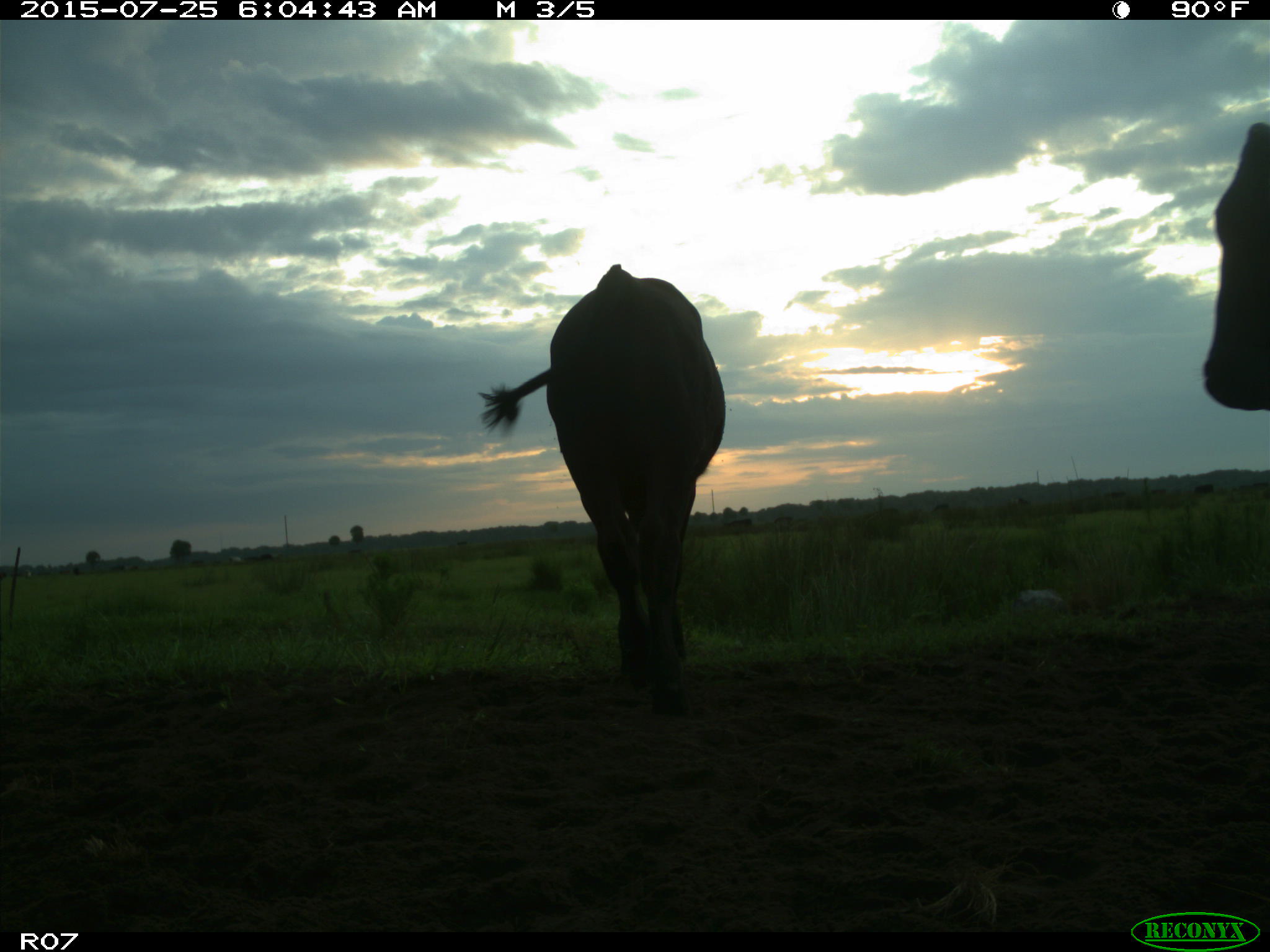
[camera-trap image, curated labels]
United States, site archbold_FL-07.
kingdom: Animalia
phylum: Chordata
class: Mammalia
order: Artiodactyla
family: Bovidae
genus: Bos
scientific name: Bos taurus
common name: domestic cow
Bos taurus (domestic cow).